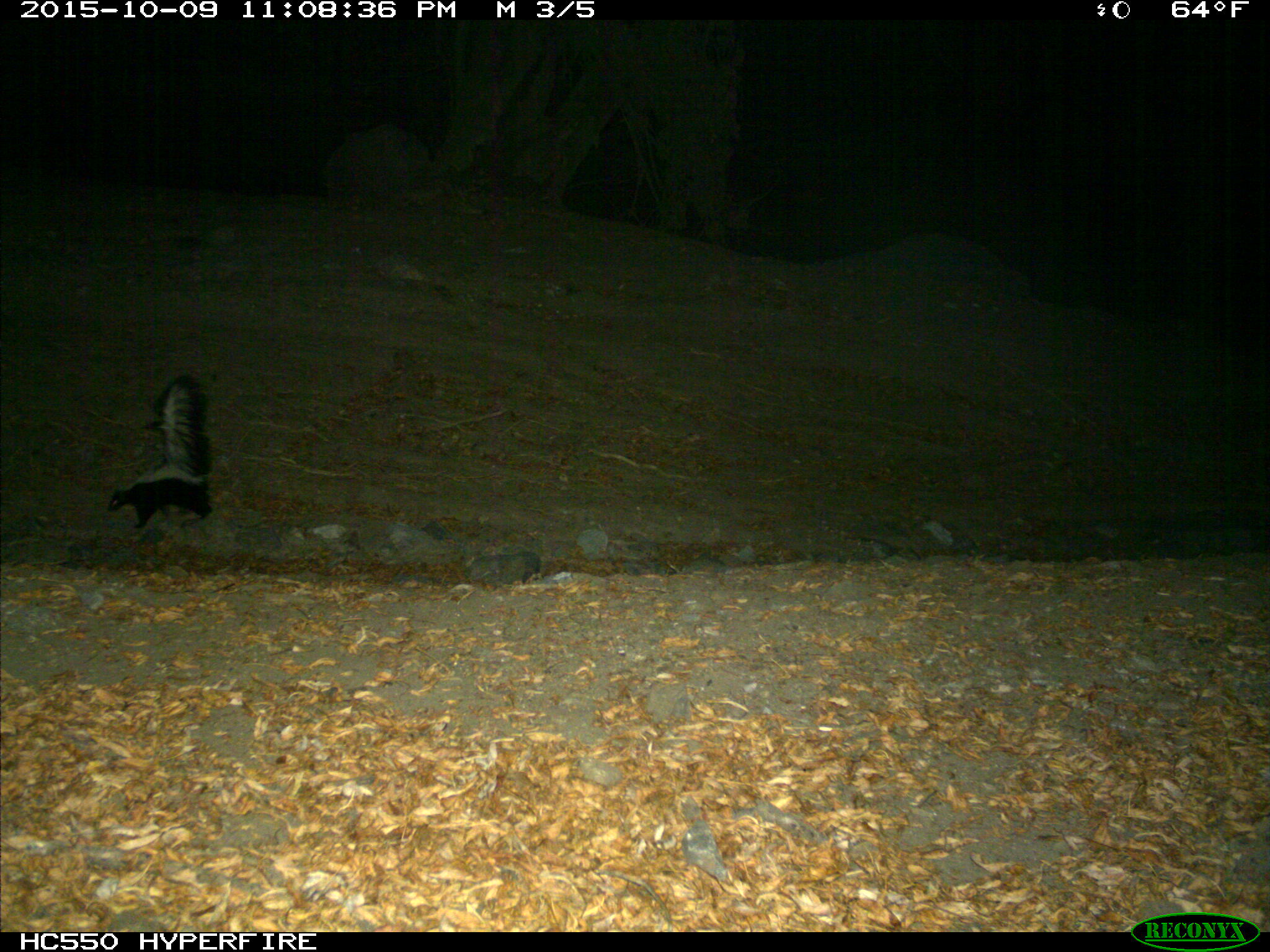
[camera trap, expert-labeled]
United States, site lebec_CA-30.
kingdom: Animalia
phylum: Chordata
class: Mammalia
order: Carnivora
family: Mephitidae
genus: Mephitis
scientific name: Mephitis mephitis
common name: striped skunk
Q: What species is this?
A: Mephitis mephitis (striped skunk).